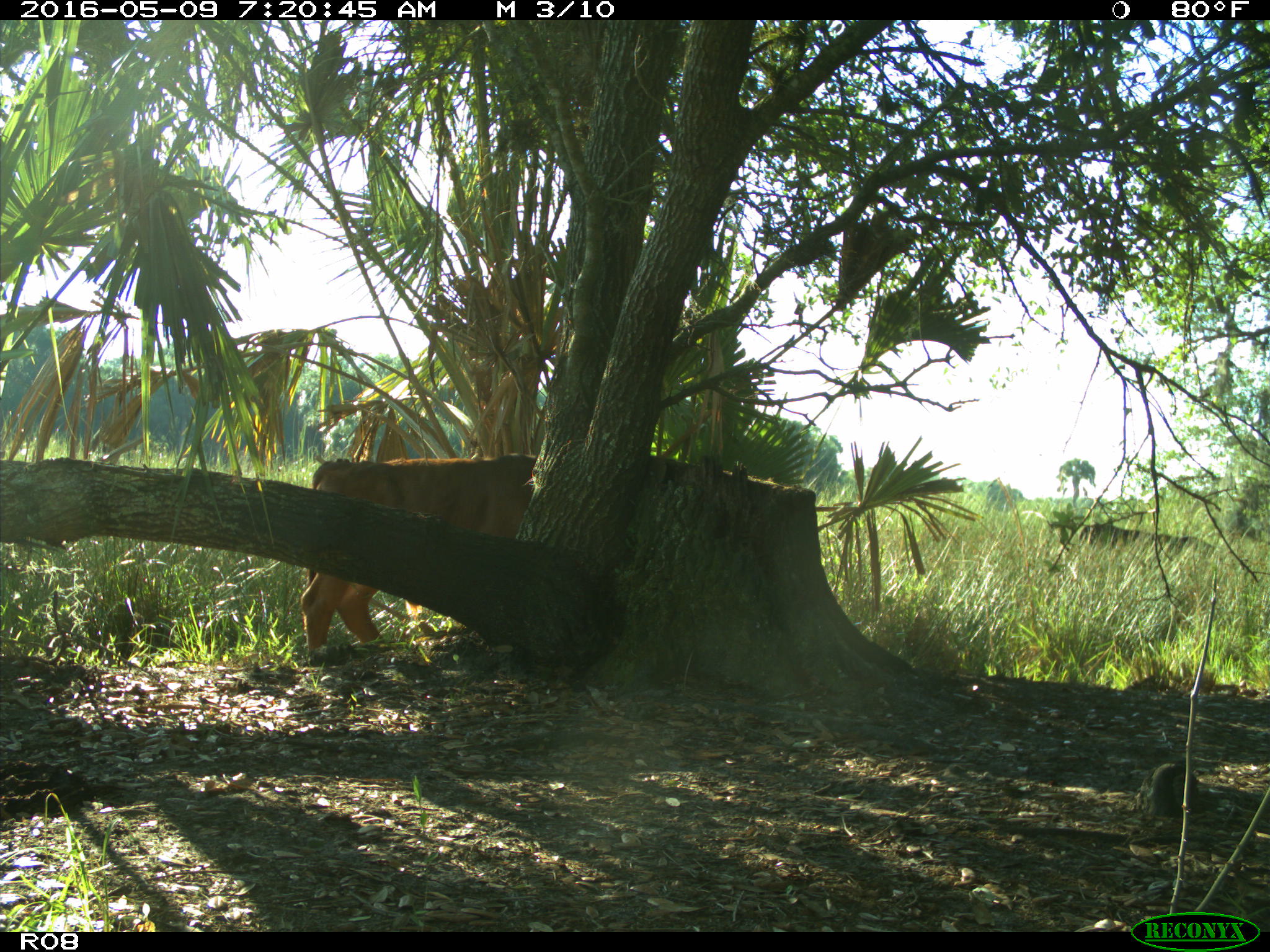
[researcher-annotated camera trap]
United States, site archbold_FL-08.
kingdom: Animalia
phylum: Chordata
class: Mammalia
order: Artiodactyla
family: Bovidae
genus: Bos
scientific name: Bos taurus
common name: domestic cow